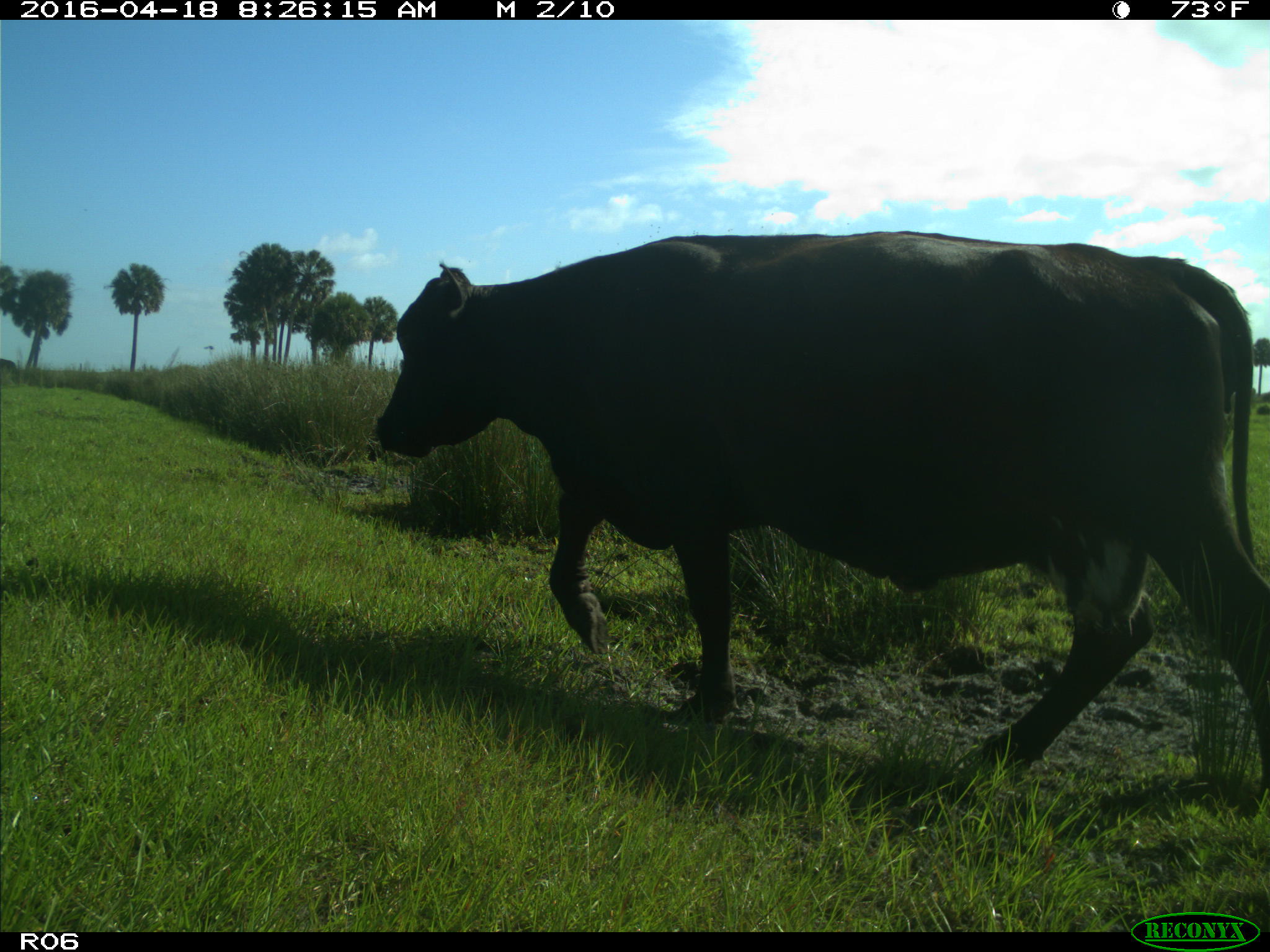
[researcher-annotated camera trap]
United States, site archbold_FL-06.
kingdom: Animalia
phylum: Chordata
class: Mammalia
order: Artiodactyla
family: Bovidae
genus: Bos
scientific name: Bos taurus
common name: domestic cow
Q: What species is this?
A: Bos taurus (domestic cow).